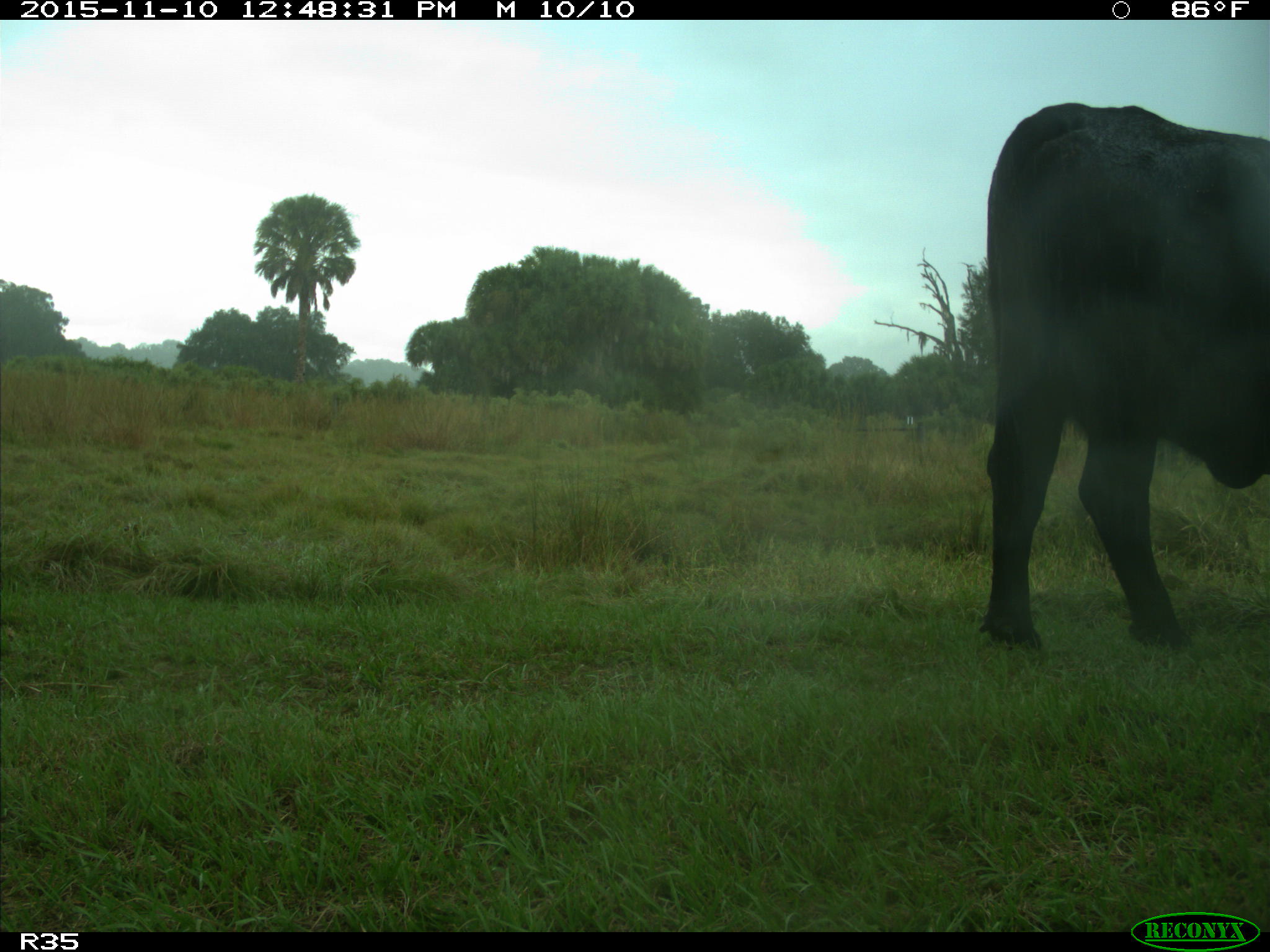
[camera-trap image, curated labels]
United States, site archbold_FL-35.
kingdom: Animalia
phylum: Chordata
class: Mammalia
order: Artiodactyla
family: Bovidae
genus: Bos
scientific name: Bos taurus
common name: domestic cow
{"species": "Bos taurus (domestic cow)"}